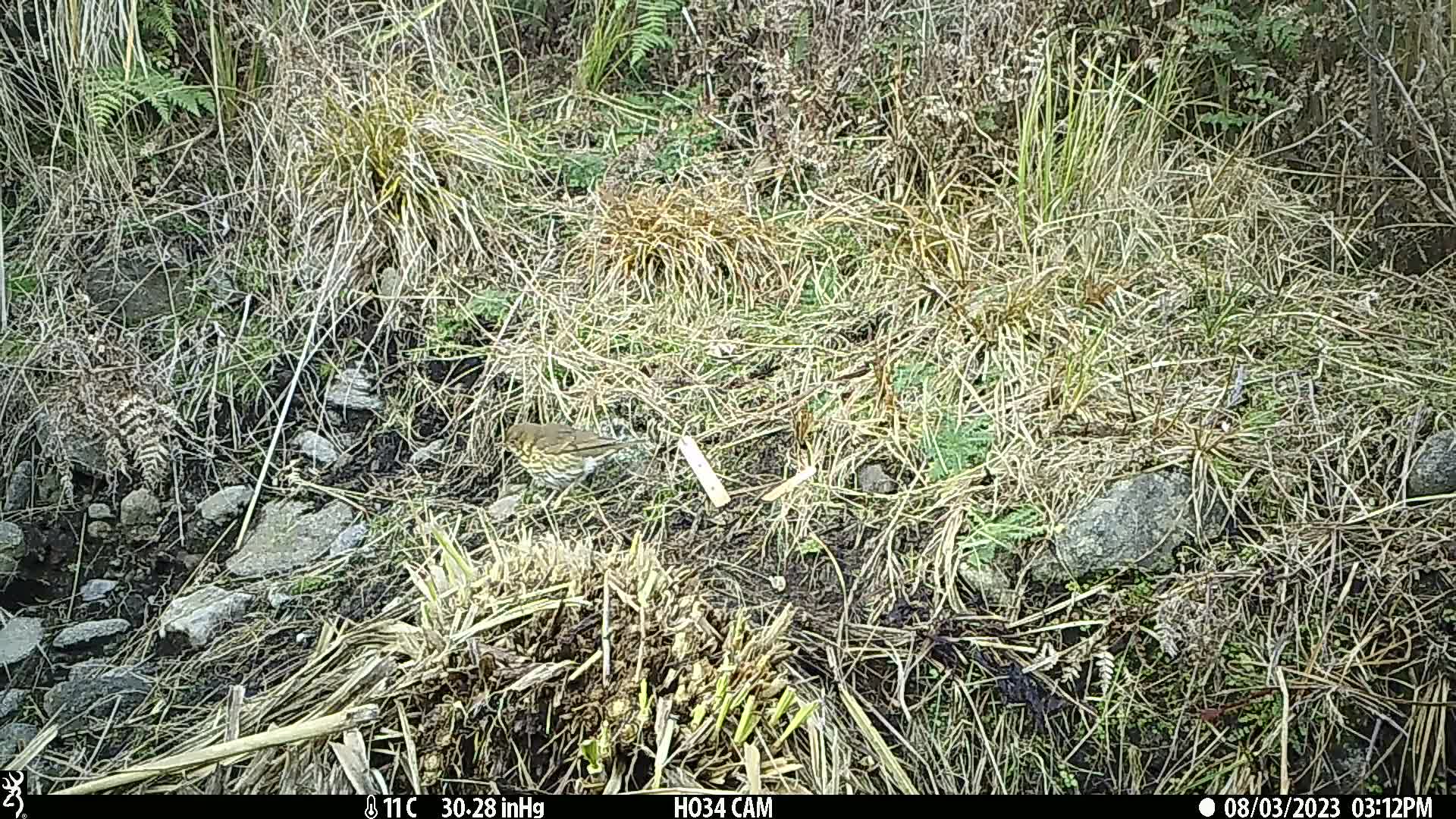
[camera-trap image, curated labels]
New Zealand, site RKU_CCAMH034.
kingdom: Animalia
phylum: Chordata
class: Aves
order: Passeriformes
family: Turdidae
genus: Turdus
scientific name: Turdus philomelos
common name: song thrush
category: thrush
Thrush (song thrush) (Turdus philomelos).